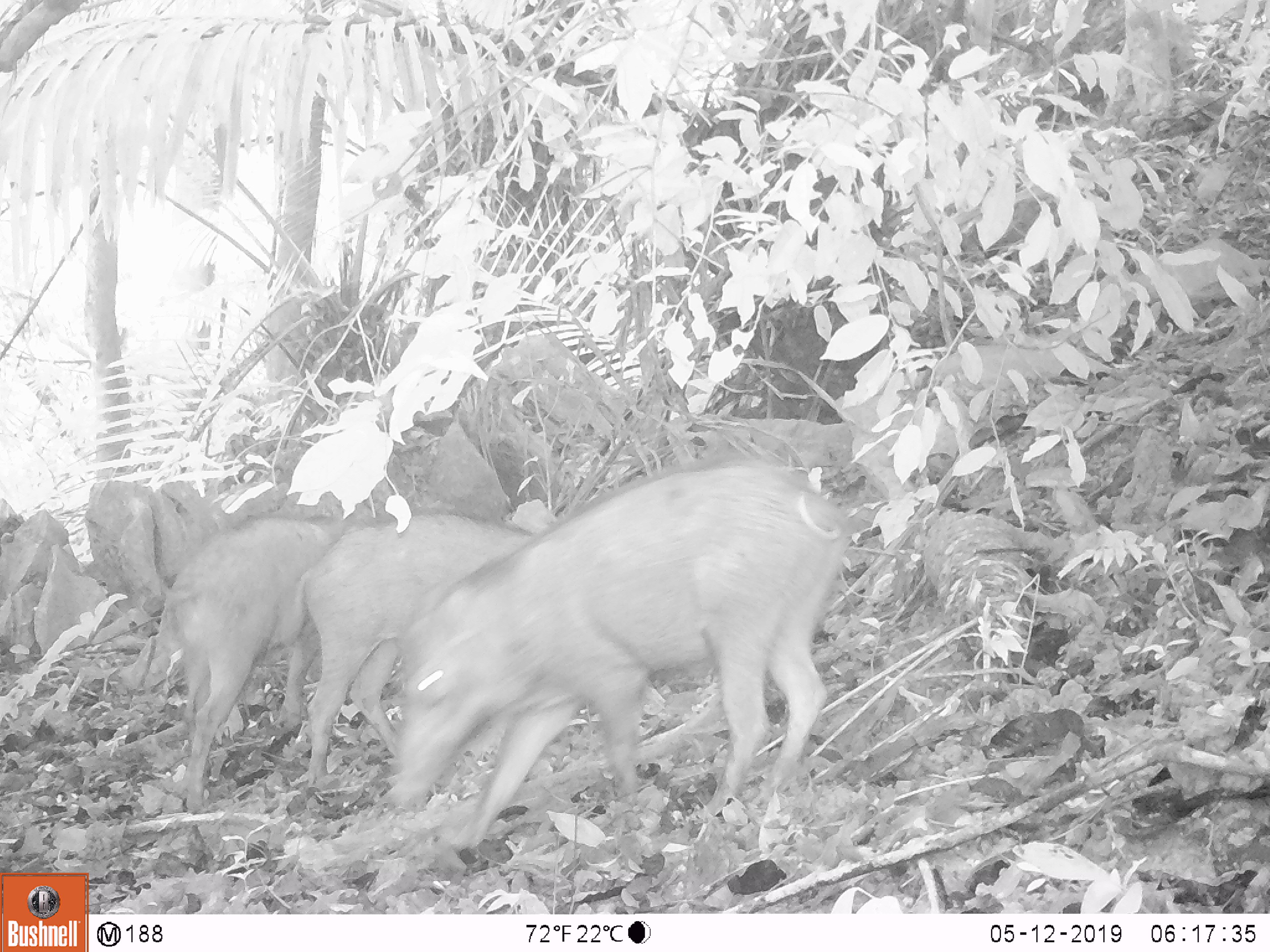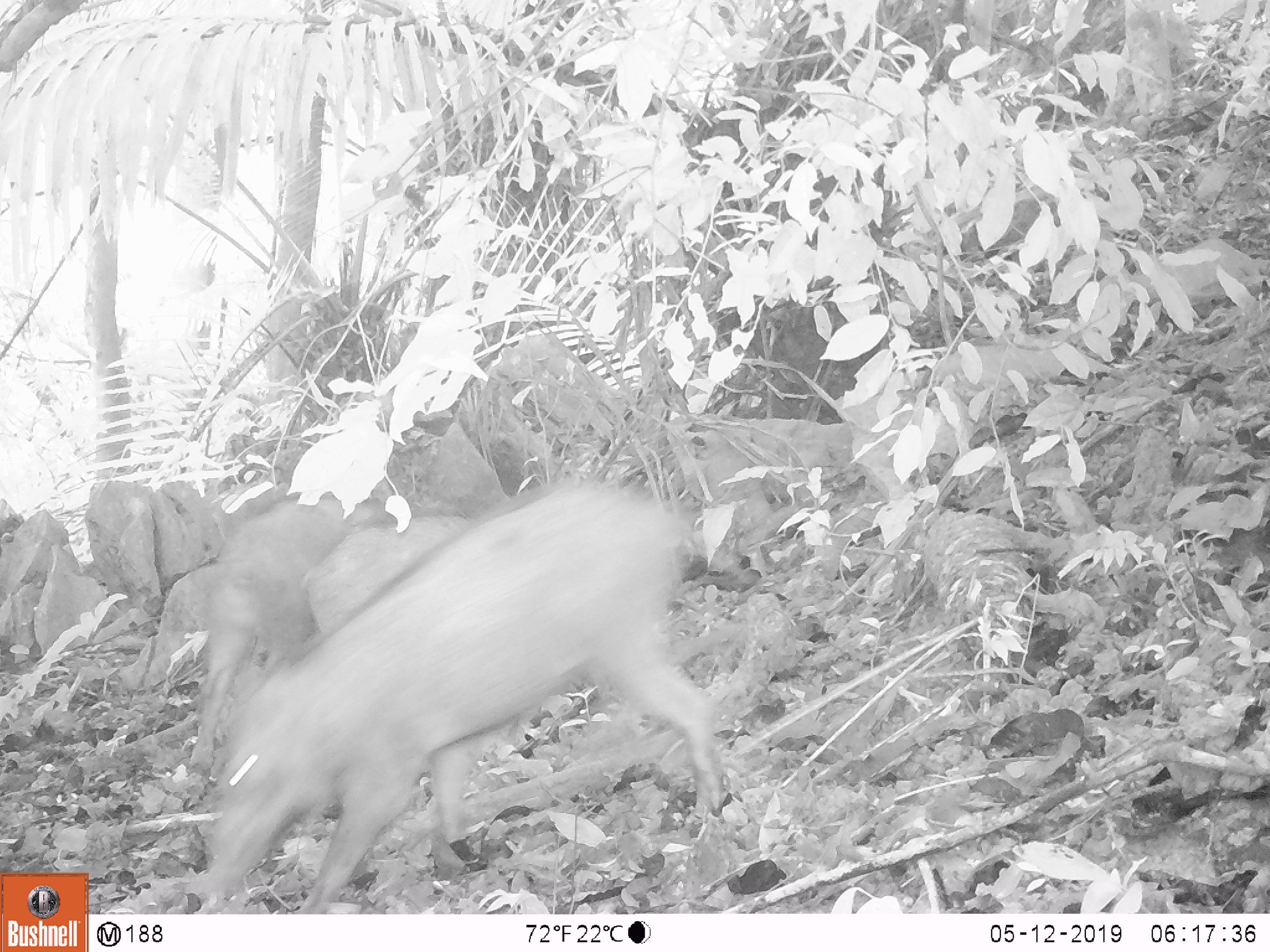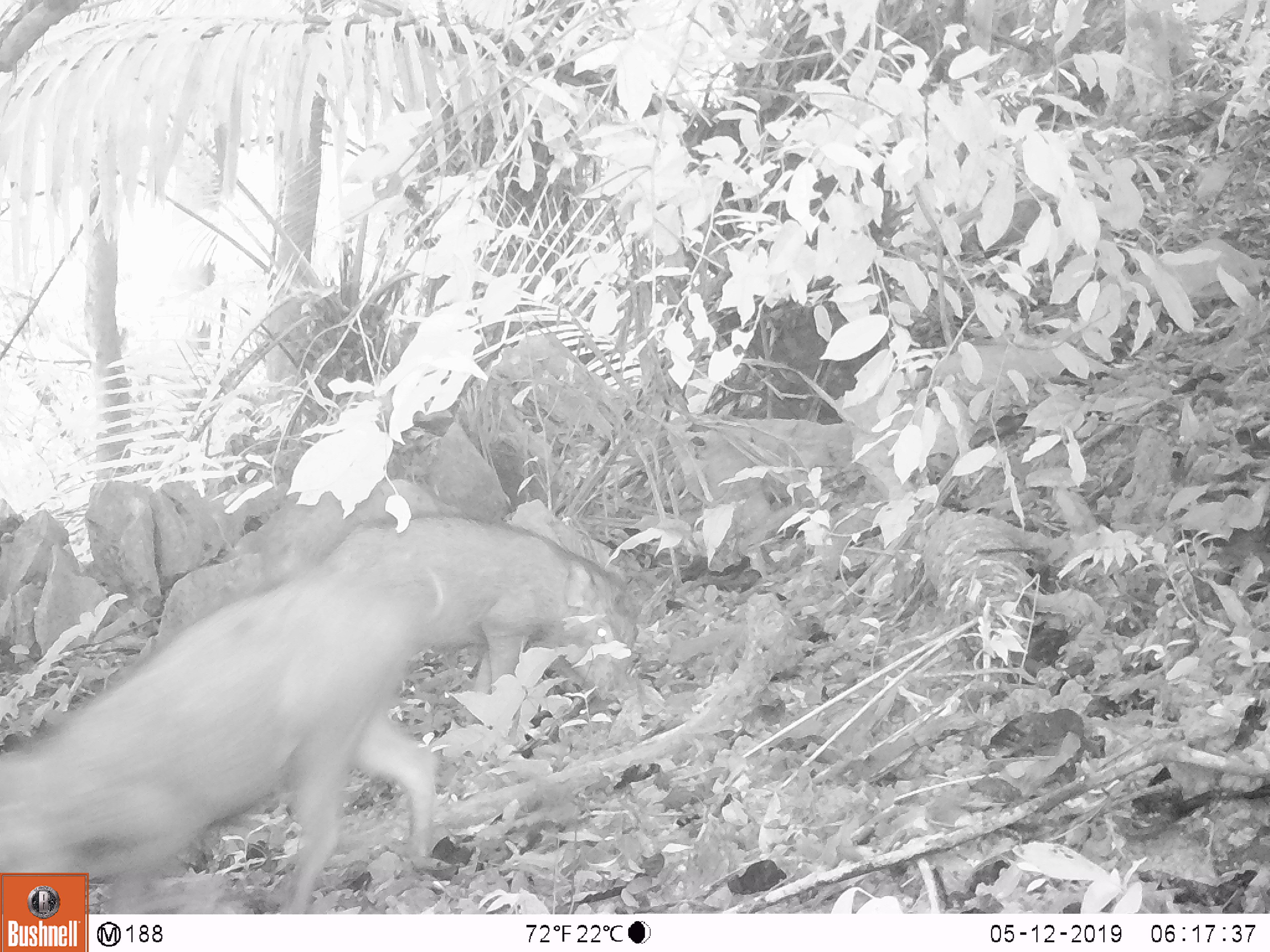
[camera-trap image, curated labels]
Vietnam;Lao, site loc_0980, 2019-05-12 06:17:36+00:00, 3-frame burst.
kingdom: Animalia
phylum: Chordata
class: Mammalia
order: Artiodactyla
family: Suidae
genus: Sus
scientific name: Sus scrofa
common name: eurasian wild pig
Eurasian wild pig (Sus scrofa). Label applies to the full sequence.